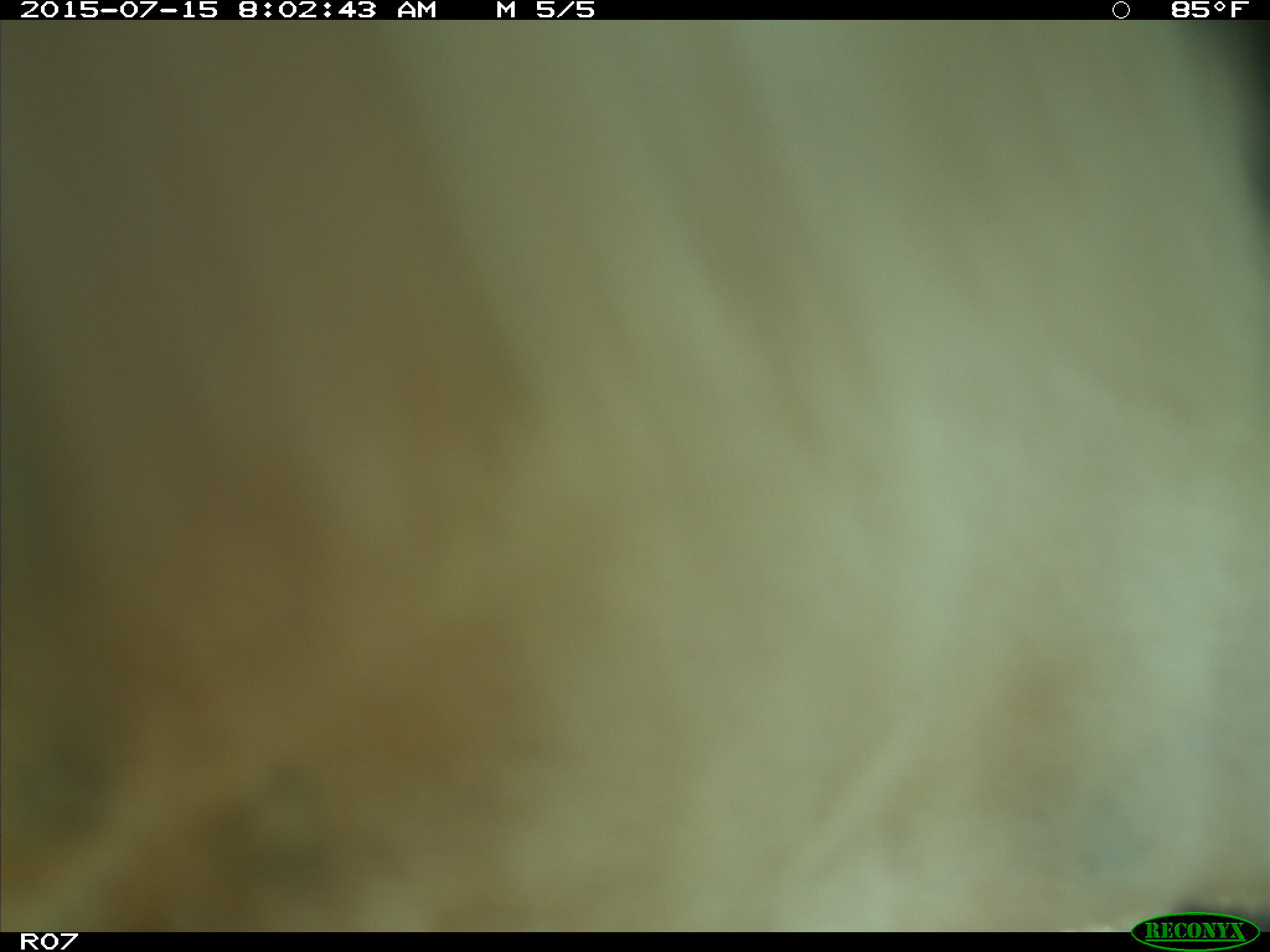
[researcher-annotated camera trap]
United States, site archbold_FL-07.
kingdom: Animalia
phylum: Chordata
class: Mammalia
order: Artiodactyla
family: Bovidae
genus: Bos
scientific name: Bos taurus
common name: domestic cow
Bos taurus (domestic cow).